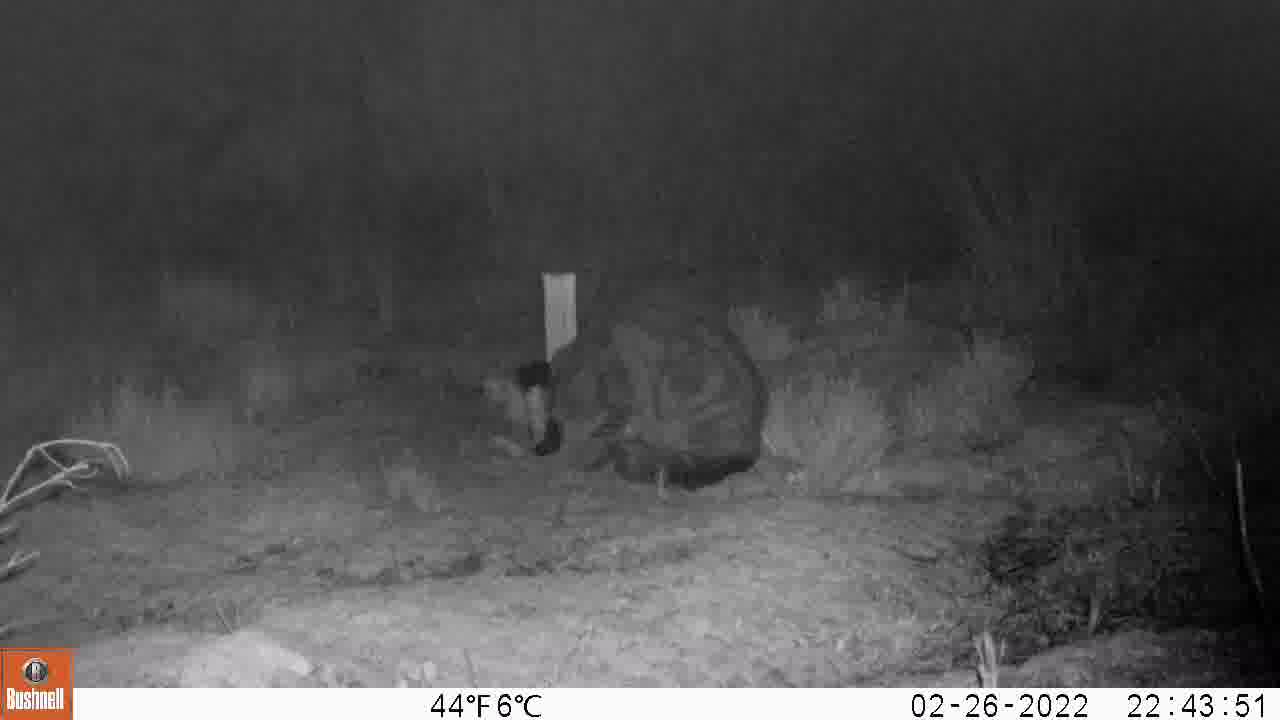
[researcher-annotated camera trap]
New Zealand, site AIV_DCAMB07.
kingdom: Animalia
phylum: Chordata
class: Mammalia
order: Carnivora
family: Felidae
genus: Felis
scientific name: Felis catus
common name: domestic cat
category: cat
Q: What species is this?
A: Cat (domestic cat) (Felis catus).